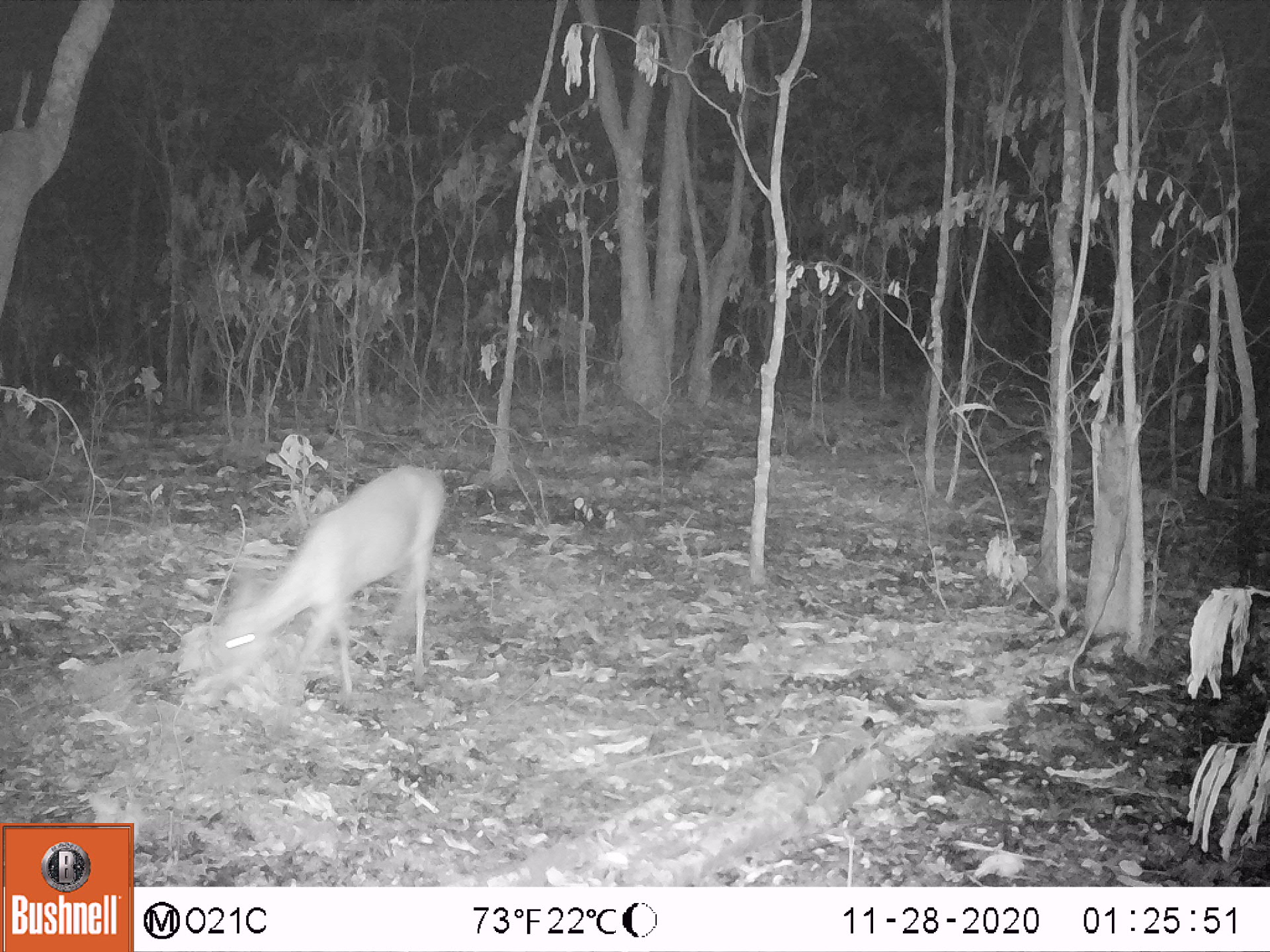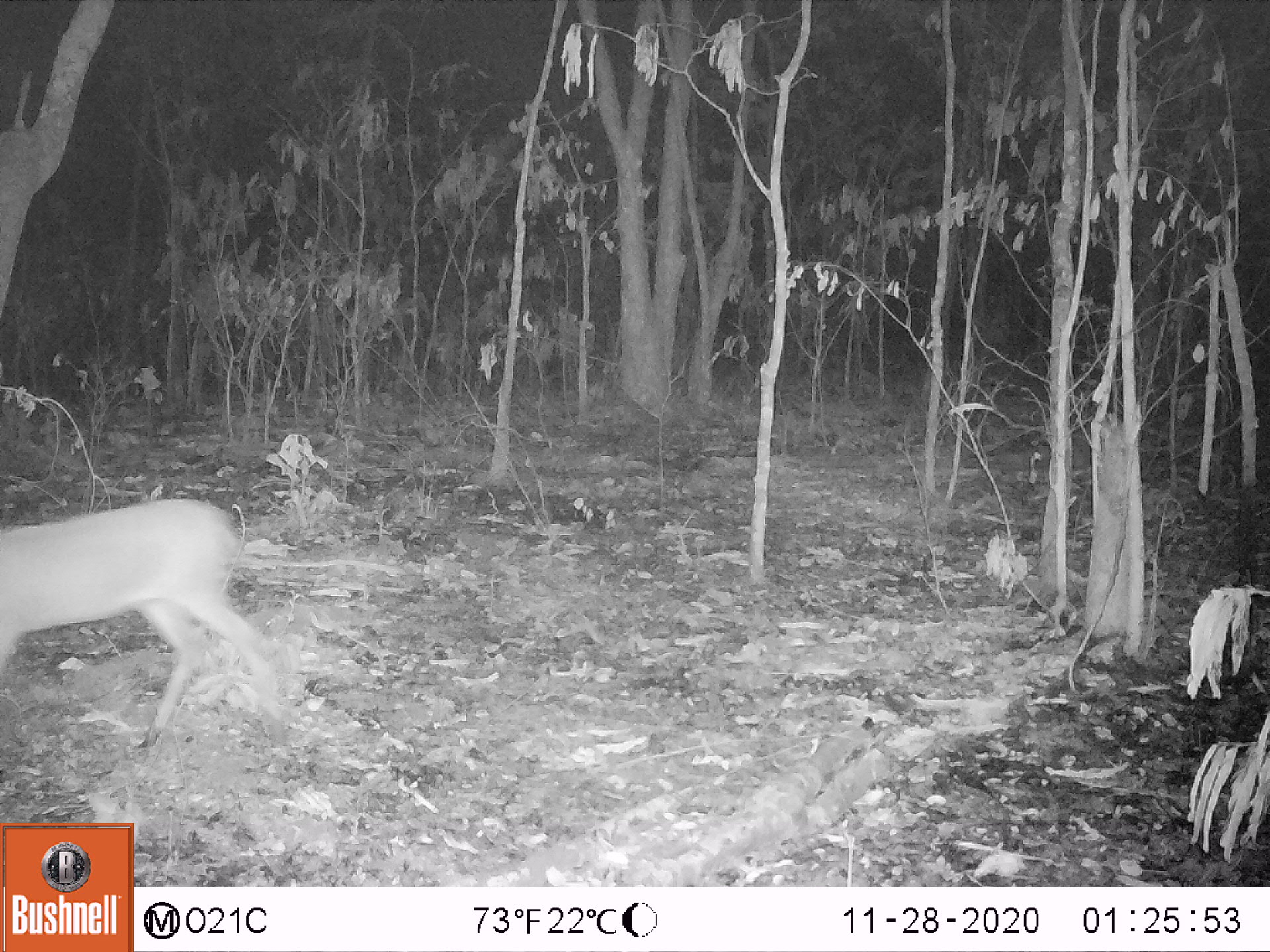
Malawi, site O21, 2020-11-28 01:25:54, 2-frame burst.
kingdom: Animalia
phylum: Chordata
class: Mammalia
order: Artiodactyla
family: Bovidae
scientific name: Antilopinae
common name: small antelope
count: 1